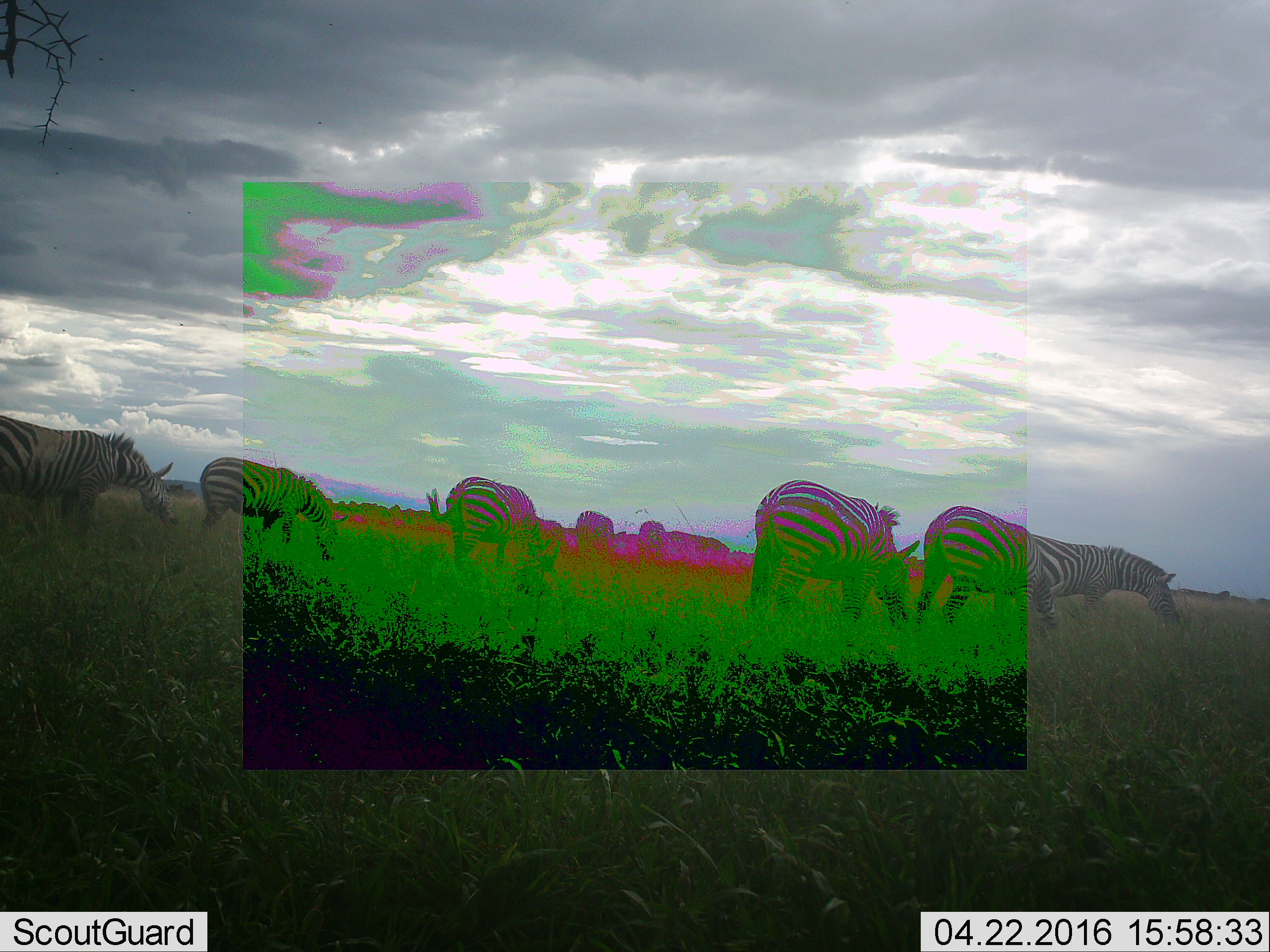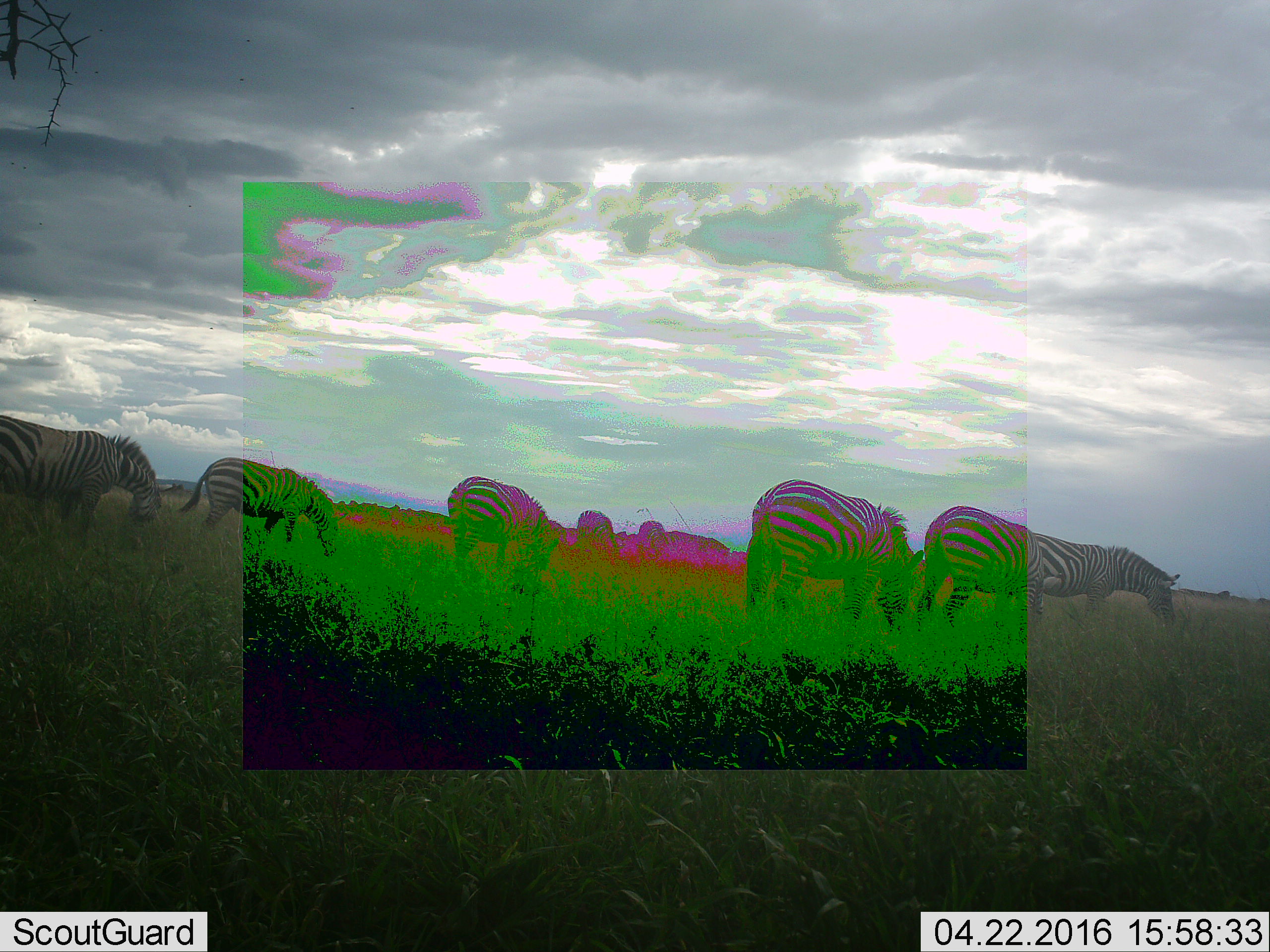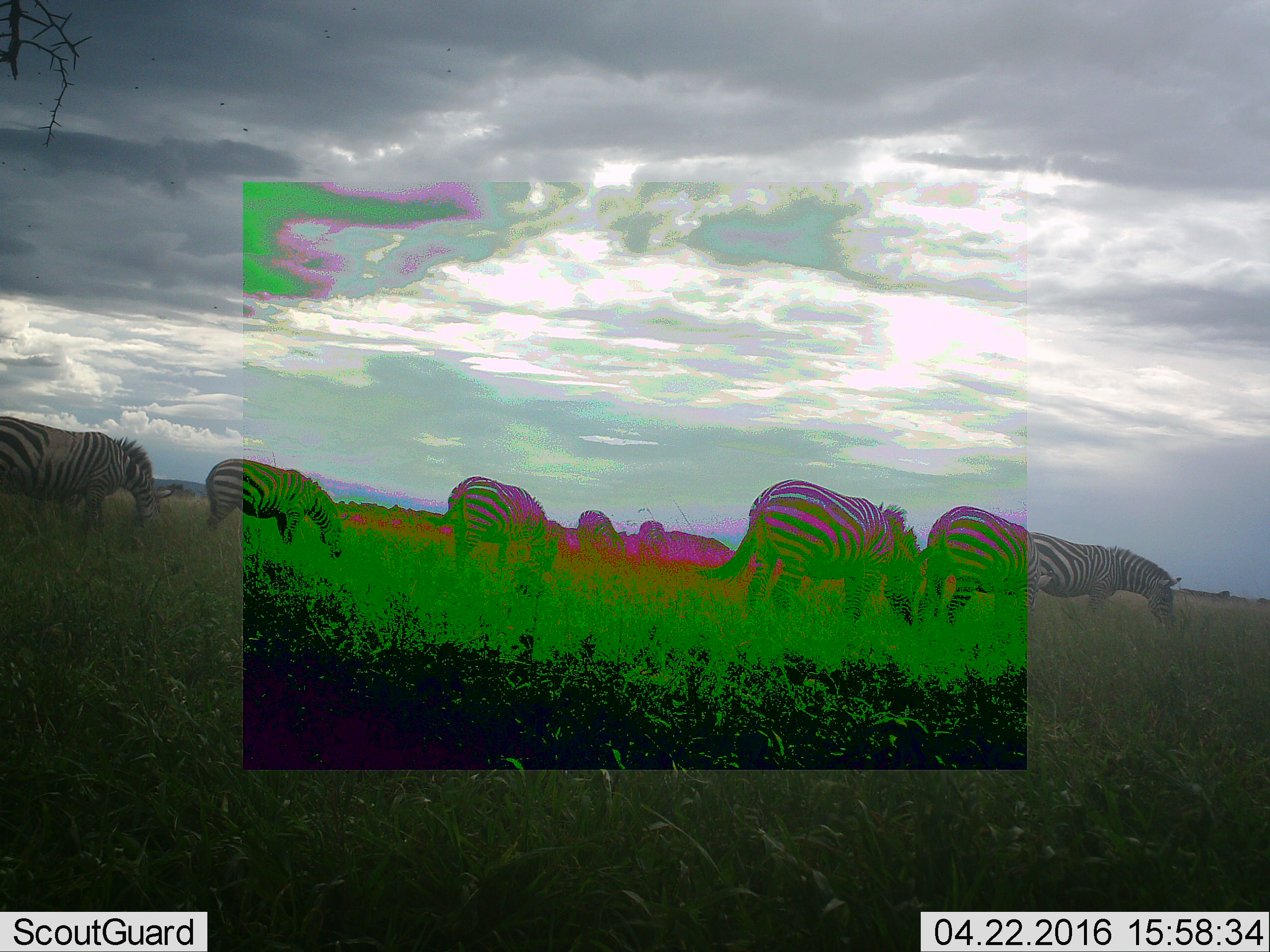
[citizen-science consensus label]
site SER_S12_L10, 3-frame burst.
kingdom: Animalia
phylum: Chordata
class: Mammalia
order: Perissodactyla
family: Equidae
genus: Equus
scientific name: Equus quagga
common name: plains zebra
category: zebraplains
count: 9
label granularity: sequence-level